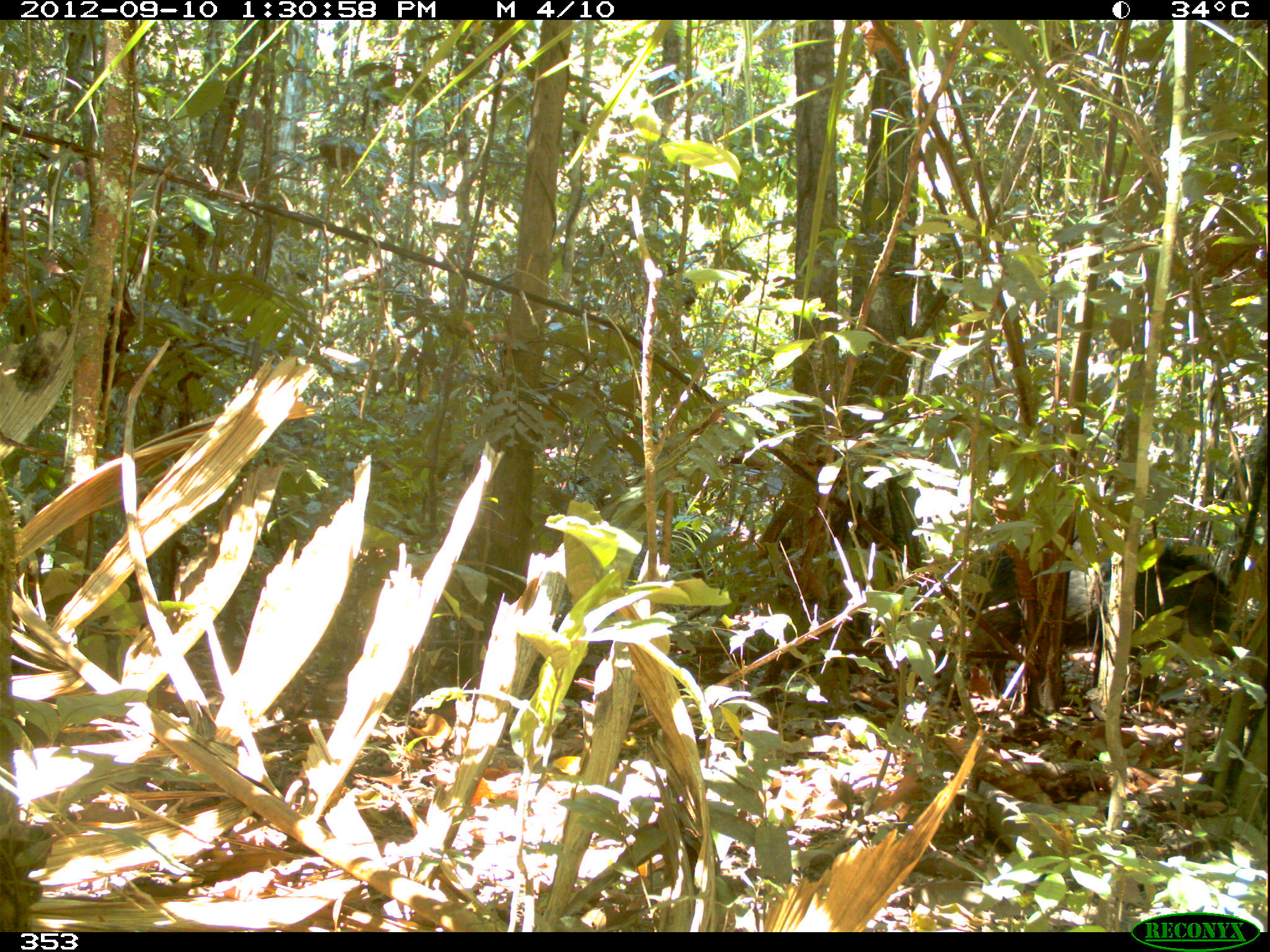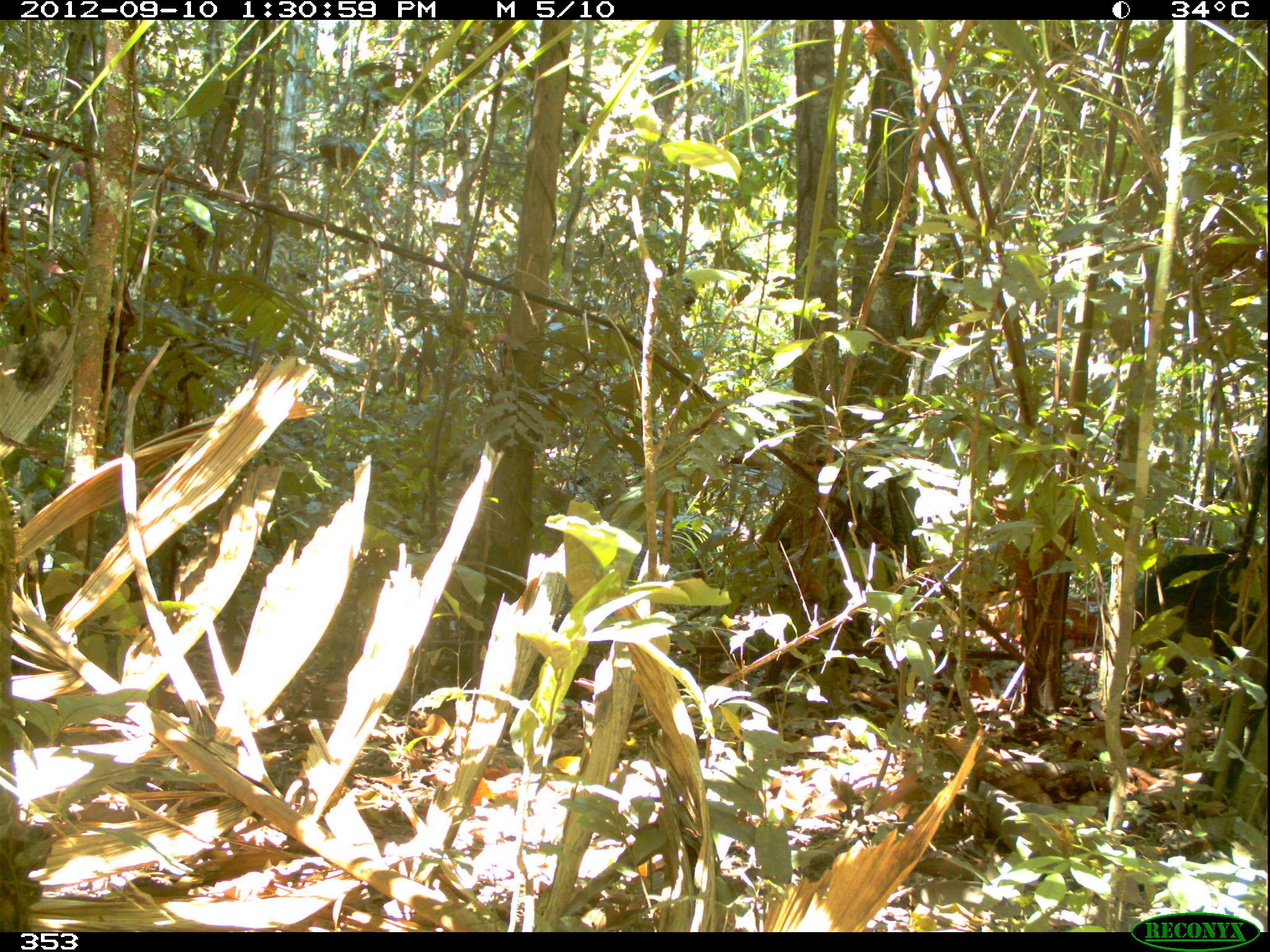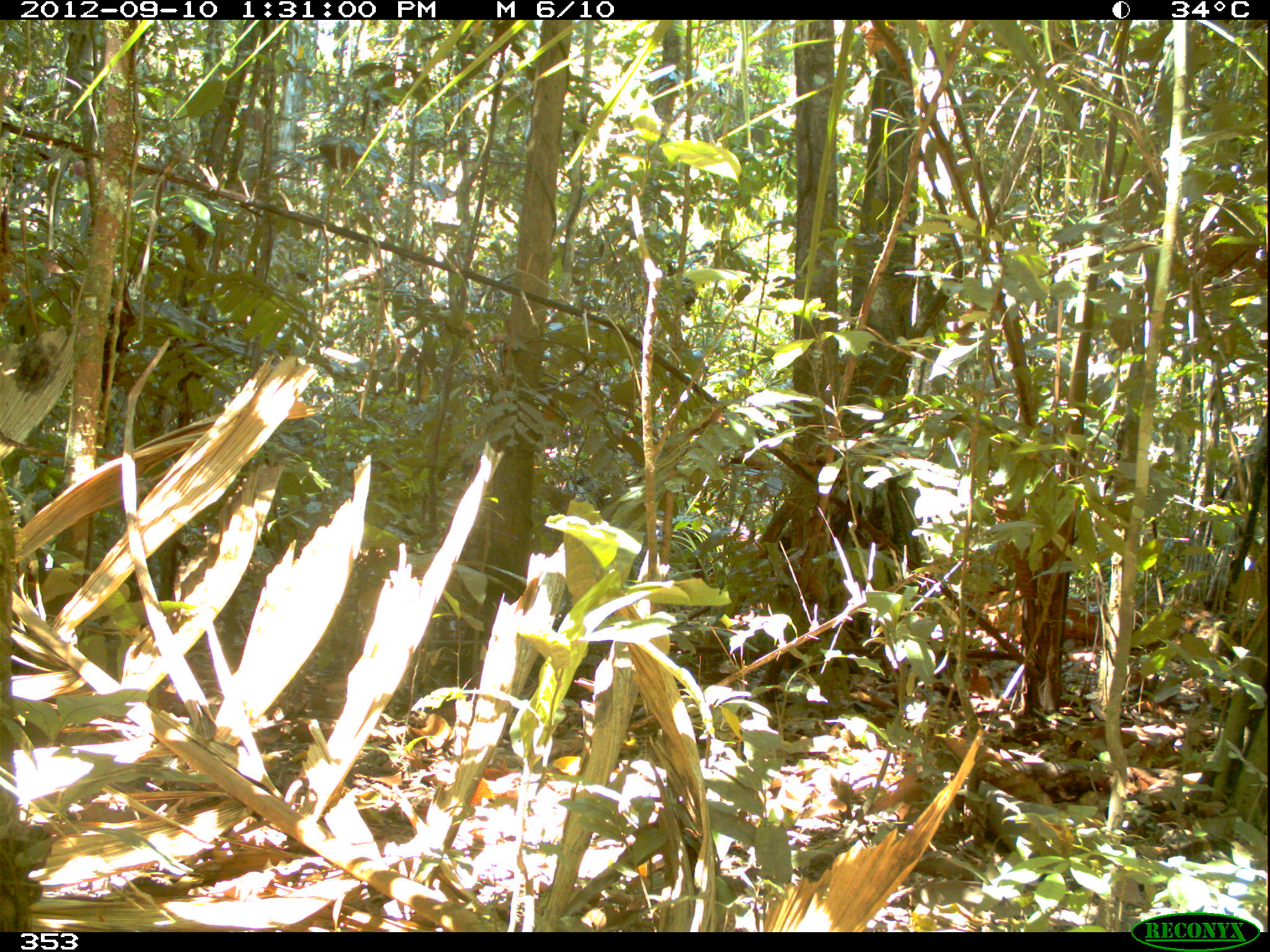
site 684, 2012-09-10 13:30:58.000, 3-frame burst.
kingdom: Animalia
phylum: Chordata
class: Mammalia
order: Artiodactyla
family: Tayassuidae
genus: Tayassu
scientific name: Tayassu pecari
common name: white-lipped peccary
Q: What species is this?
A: Tayassu pecari (white-lipped peccary).